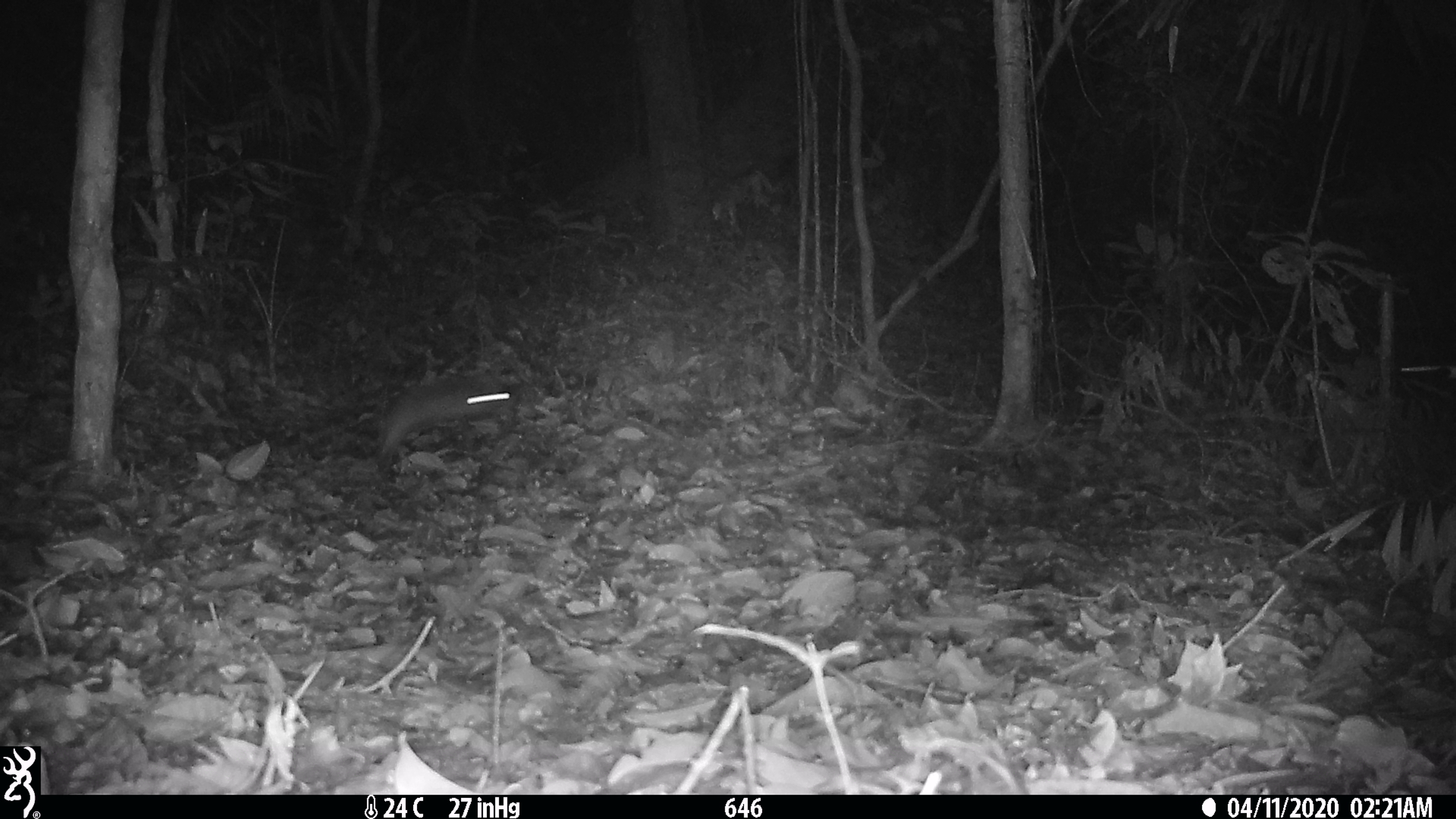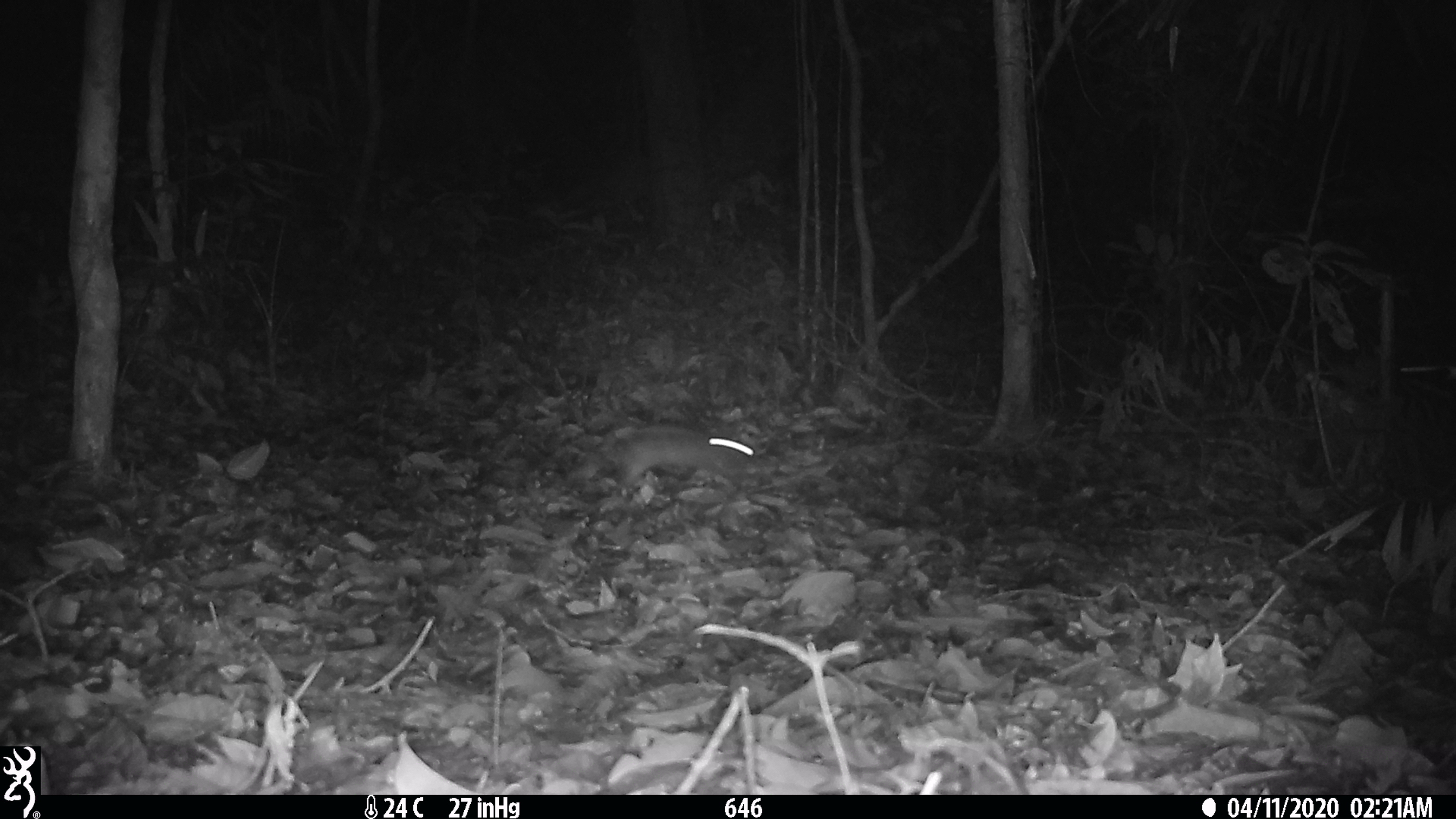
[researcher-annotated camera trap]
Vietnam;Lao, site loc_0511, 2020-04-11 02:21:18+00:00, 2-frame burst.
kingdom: Animalia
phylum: Chordata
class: Mammalia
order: Lagomorpha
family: Leporidae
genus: Nesolagus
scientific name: Nesolagus timminsi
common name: annamite striped rabbit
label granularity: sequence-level